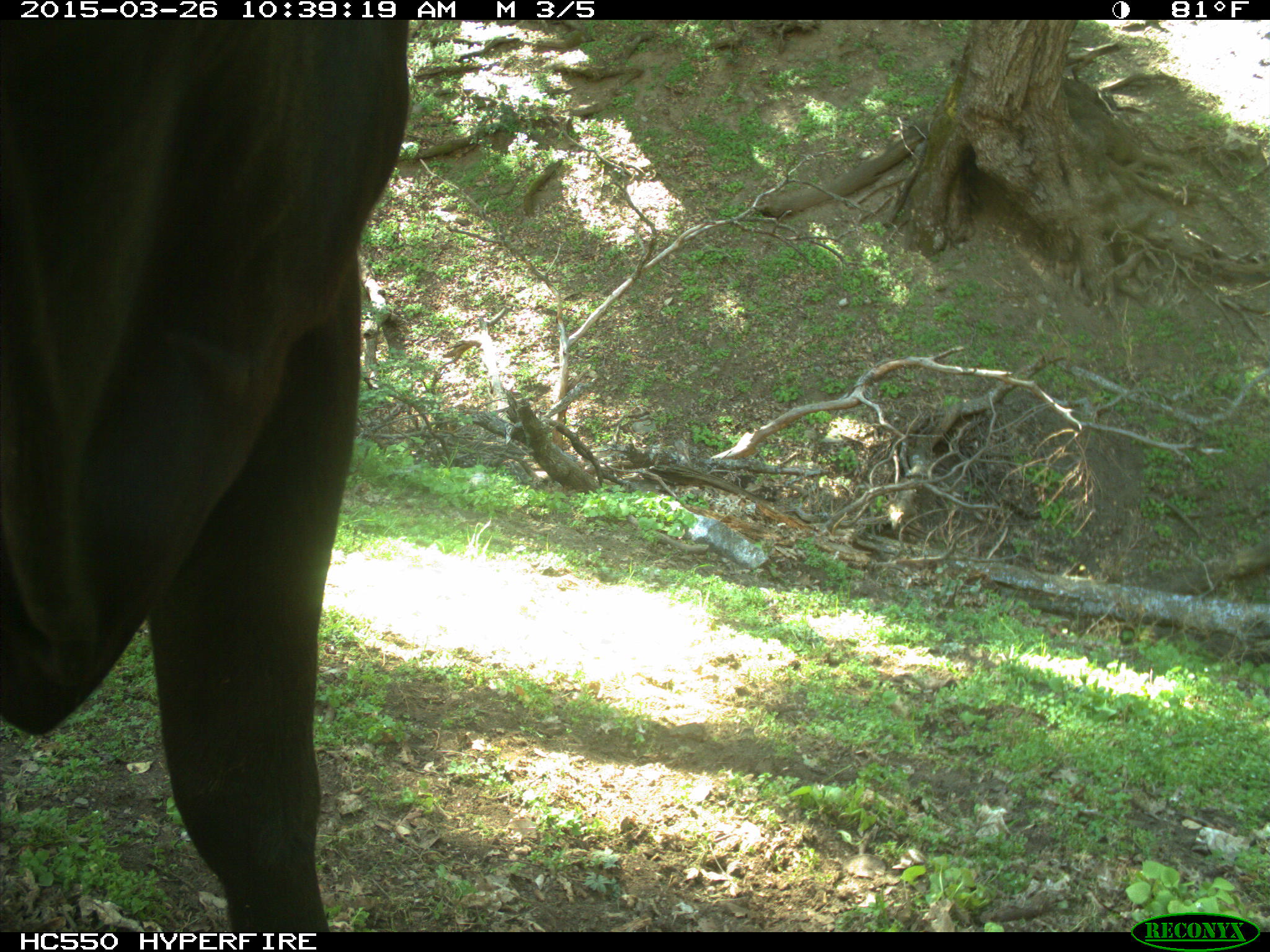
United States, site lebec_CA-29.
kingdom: Animalia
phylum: Chordata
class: Mammalia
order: Artiodactyla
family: Bovidae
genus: Bos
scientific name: Bos taurus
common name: domestic cow